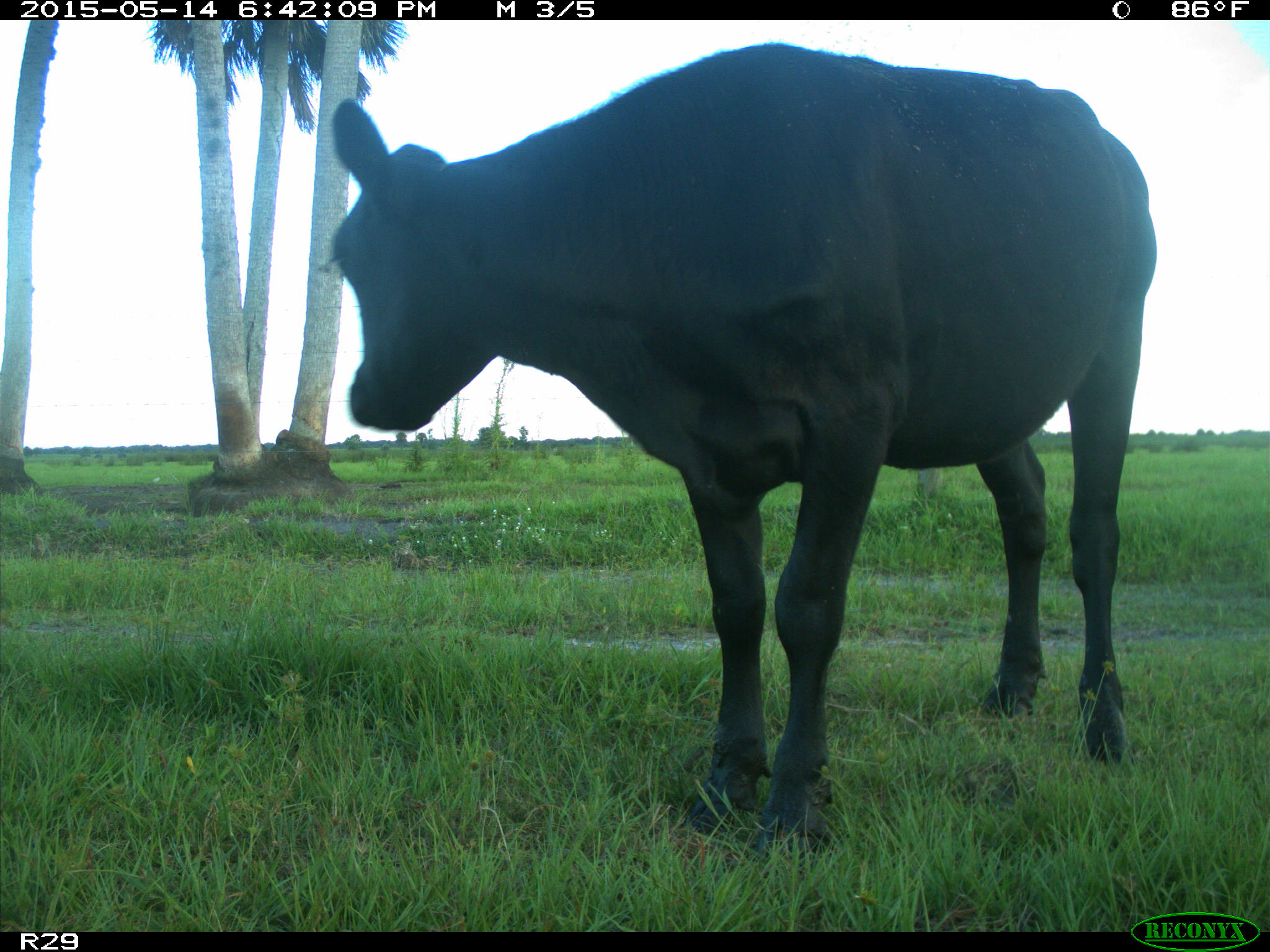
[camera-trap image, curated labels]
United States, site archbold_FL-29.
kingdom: Animalia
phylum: Chordata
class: Mammalia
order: Artiodactyla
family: Bovidae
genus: Bos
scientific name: Bos taurus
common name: domestic cow